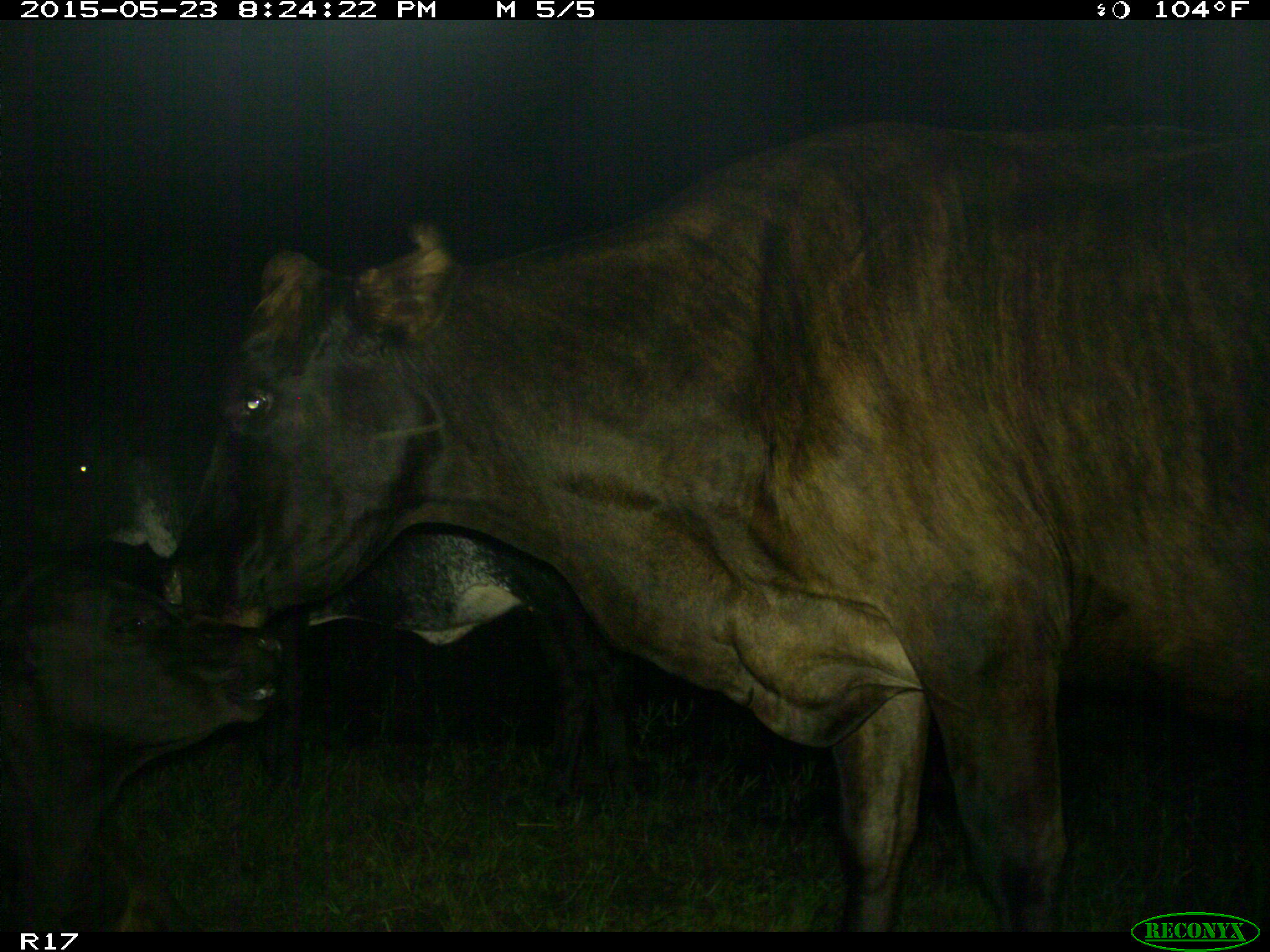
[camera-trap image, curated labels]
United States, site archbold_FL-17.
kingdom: Animalia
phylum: Chordata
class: Mammalia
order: Artiodactyla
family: Bovidae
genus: Bos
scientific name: Bos taurus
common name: domestic cow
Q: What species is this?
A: Bos taurus (domestic cow).